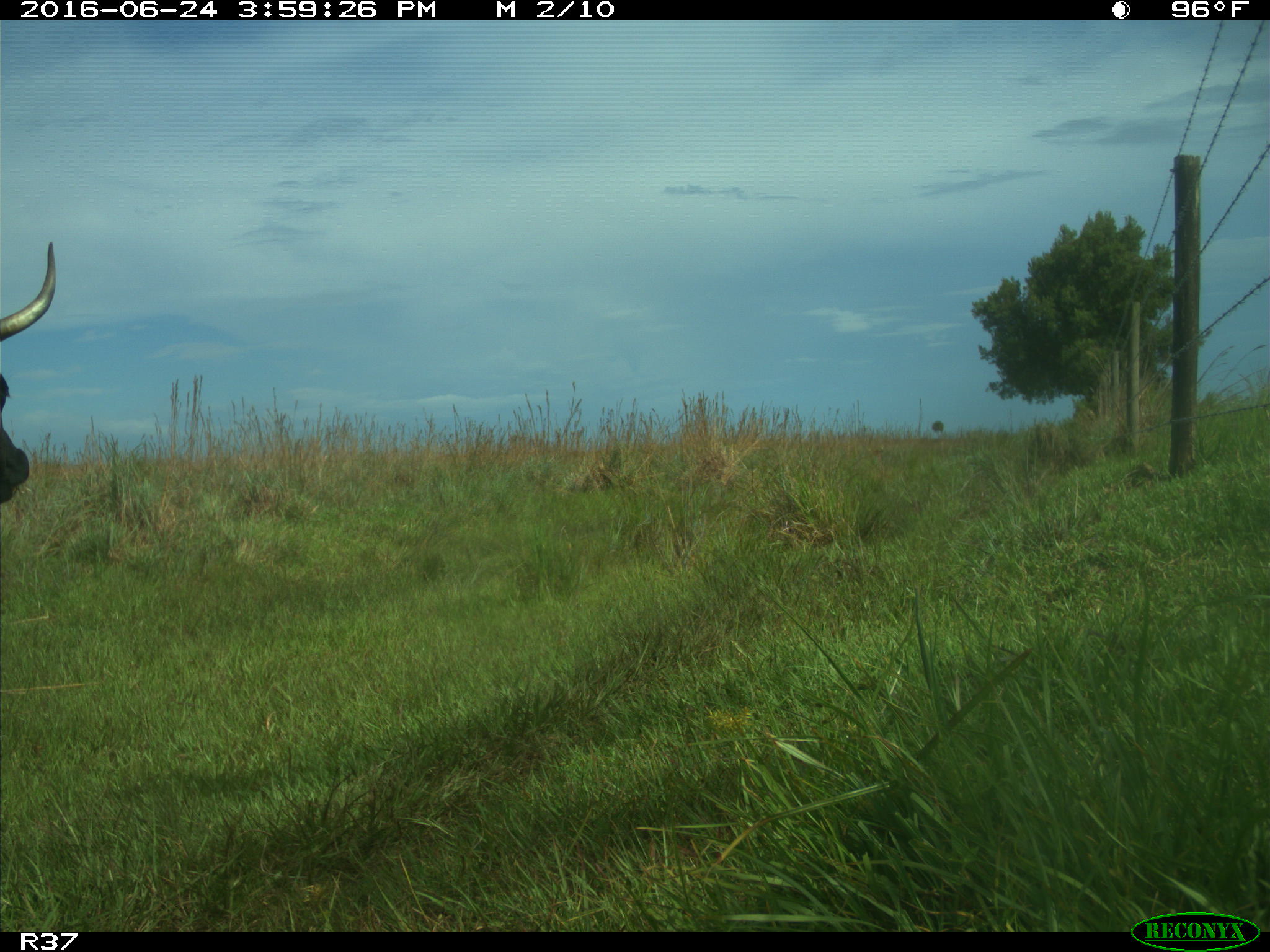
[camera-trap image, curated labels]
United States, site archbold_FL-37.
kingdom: Animalia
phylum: Chordata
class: Mammalia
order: Artiodactyla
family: Bovidae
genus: Bos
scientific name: Bos taurus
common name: domestic cow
Bos taurus (domestic cow).